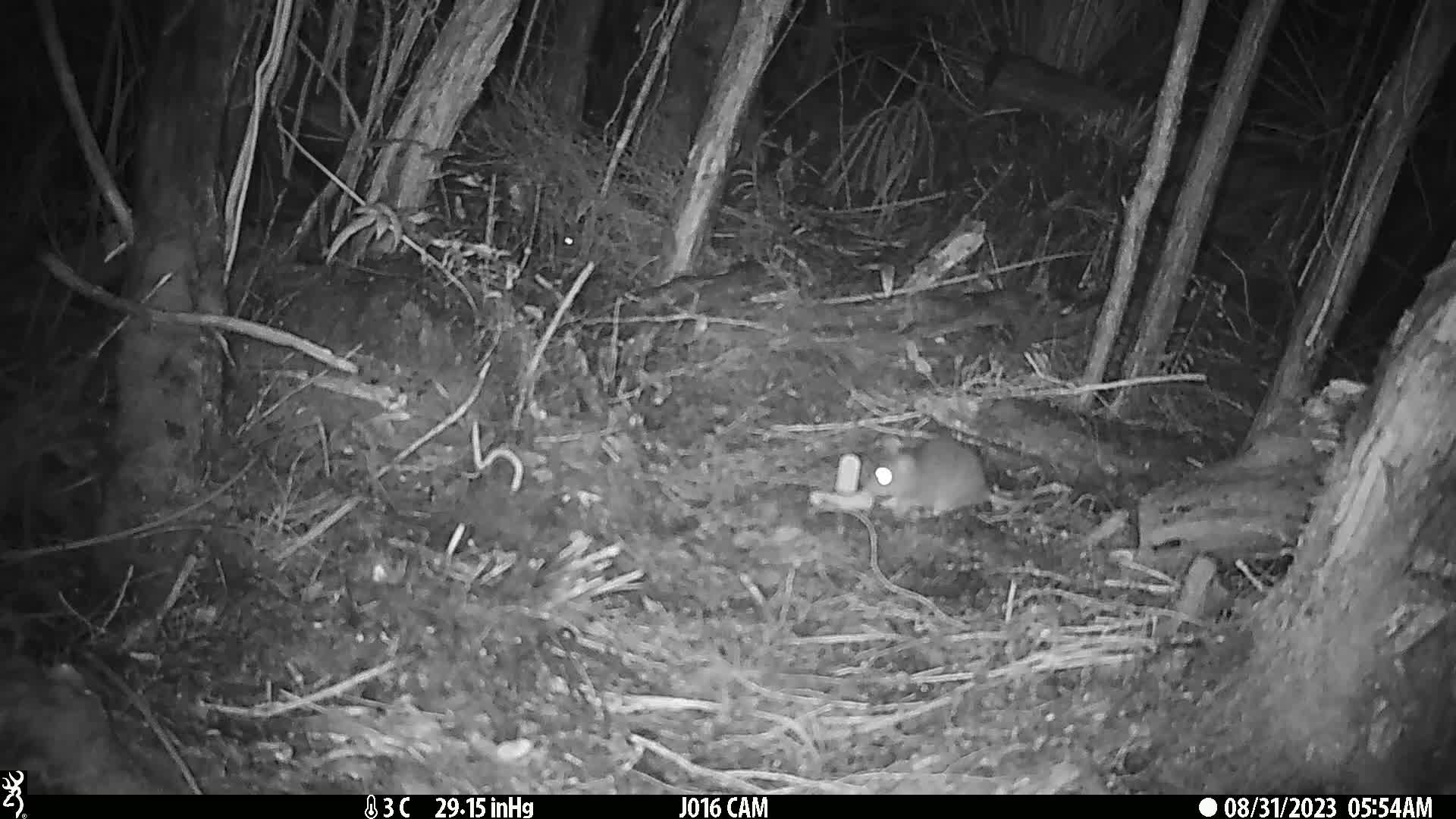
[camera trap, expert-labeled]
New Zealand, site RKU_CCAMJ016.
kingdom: Animalia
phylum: Chordata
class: Mammalia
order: Rodentia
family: Muridae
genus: Rattus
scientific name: Rattus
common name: rat